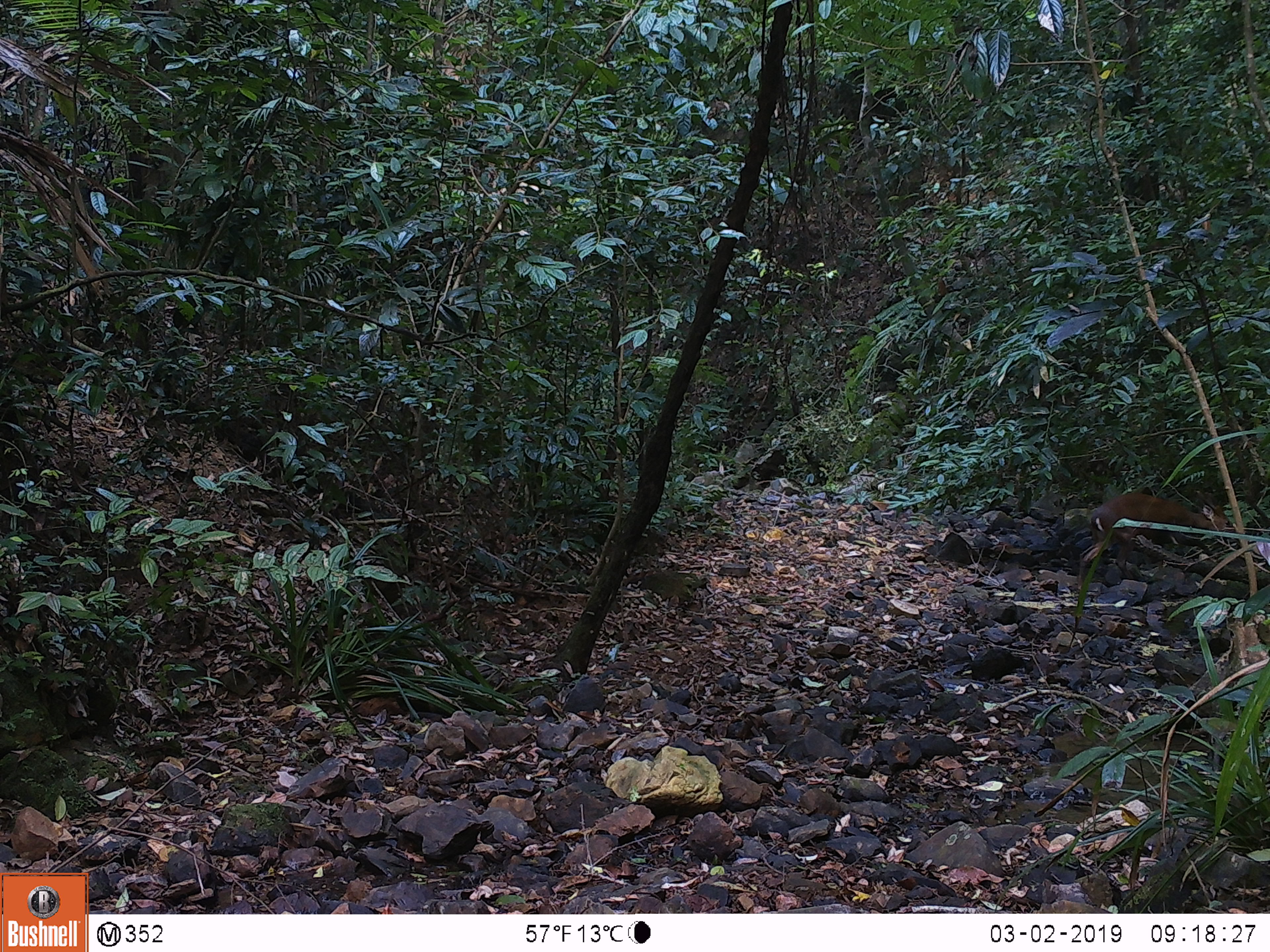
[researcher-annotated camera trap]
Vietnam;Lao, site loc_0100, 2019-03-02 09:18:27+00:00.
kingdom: Animalia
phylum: Chordata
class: Mammalia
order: Artiodactyla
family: Cervidae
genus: Muntiacus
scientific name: Muntiacus vuquangensis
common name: large-antlered muntjac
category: large antlered muntjac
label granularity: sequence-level